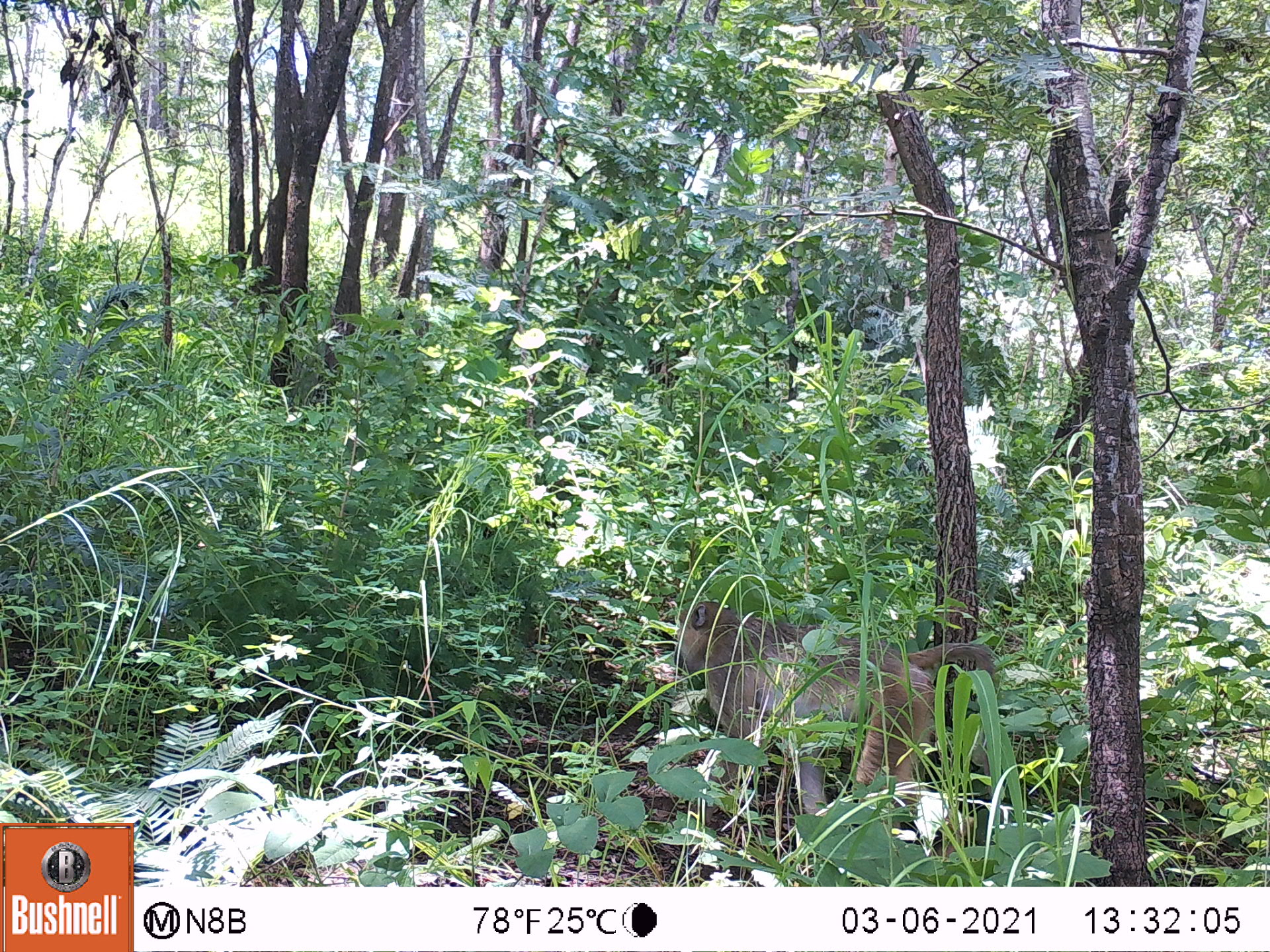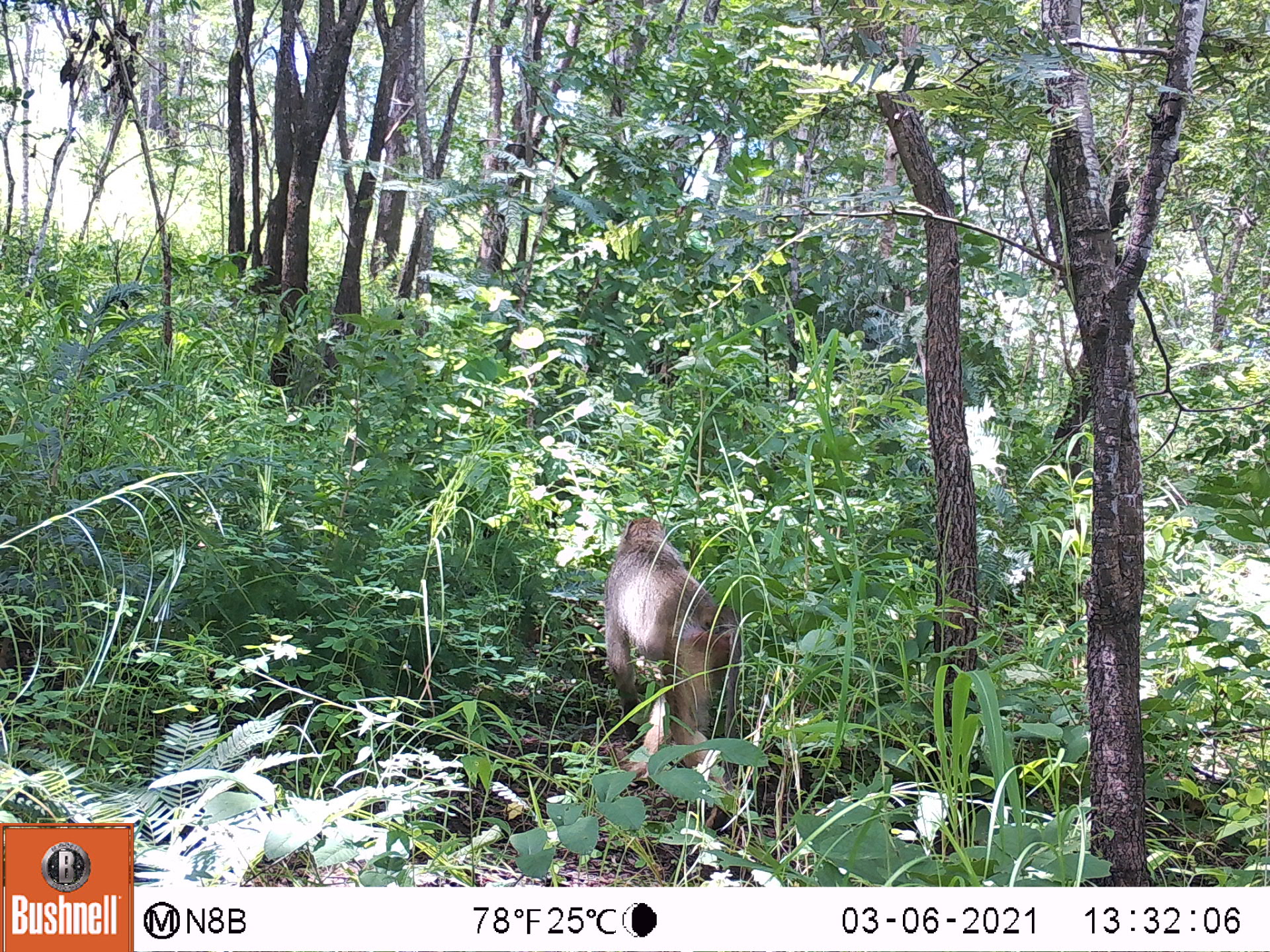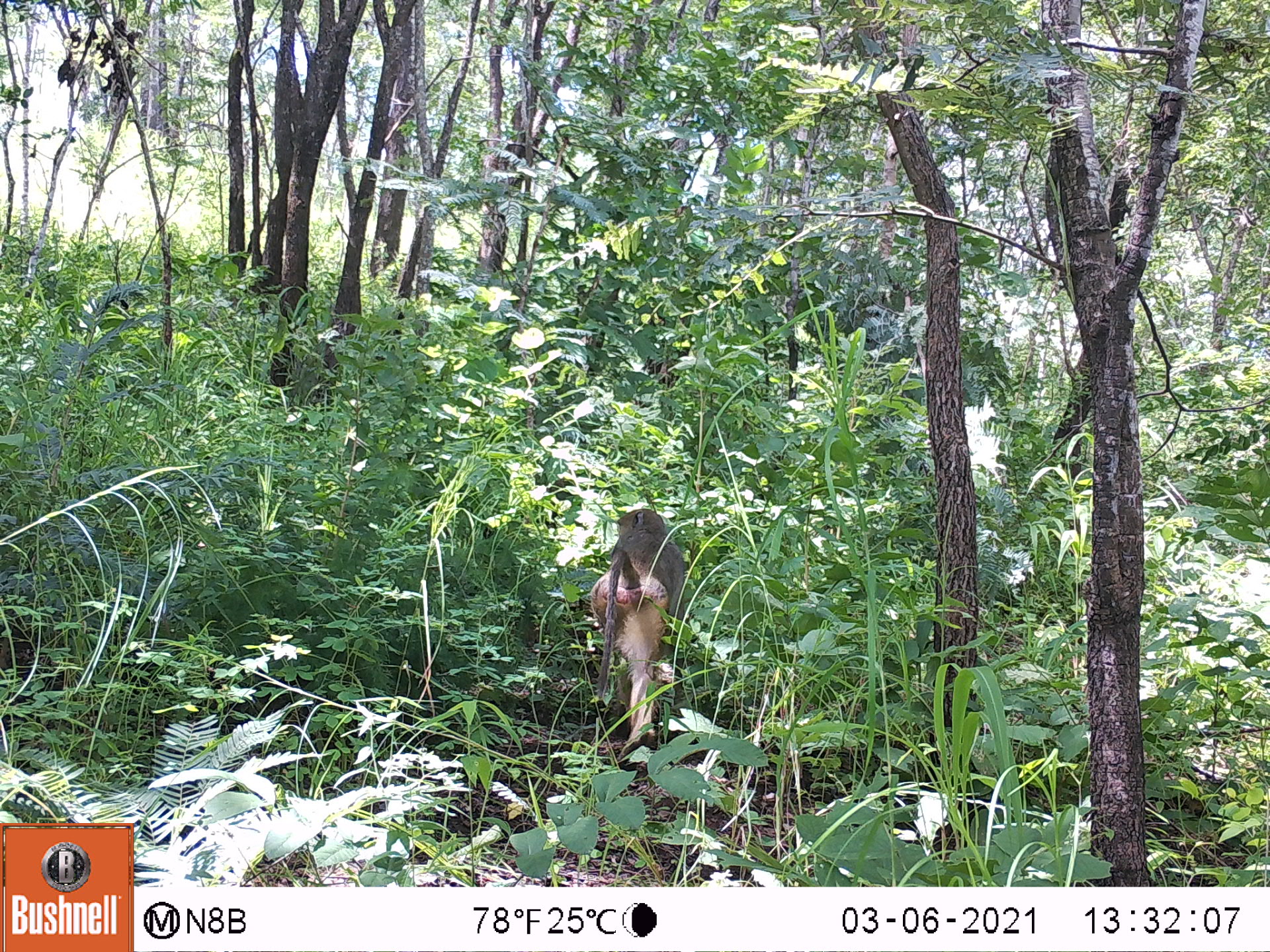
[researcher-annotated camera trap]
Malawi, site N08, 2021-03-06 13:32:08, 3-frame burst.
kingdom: Animalia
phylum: Chordata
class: Mammalia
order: Primates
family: Cercopithecidae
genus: Papio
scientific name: Papio cynocephalus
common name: yellow baboon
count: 1